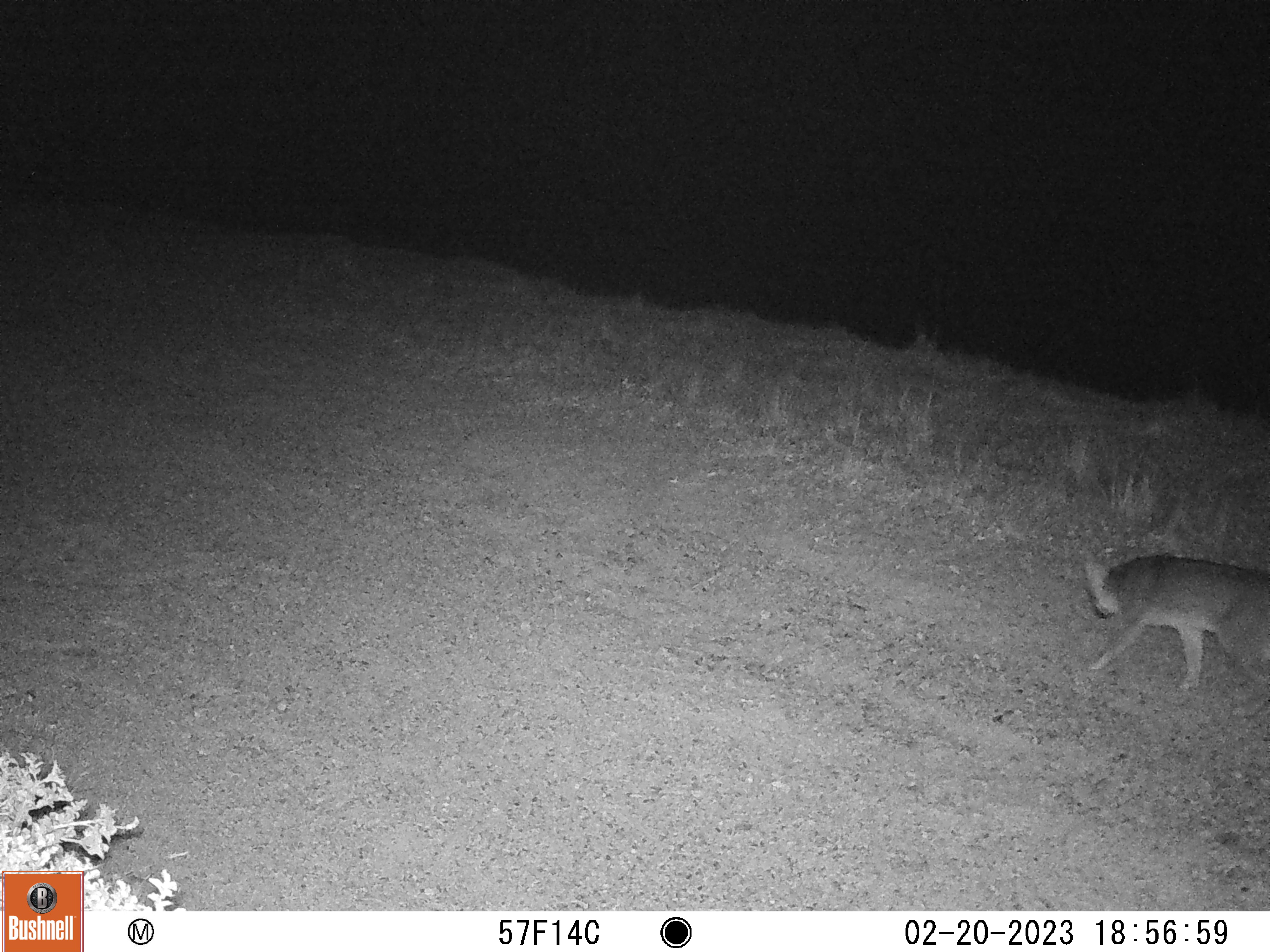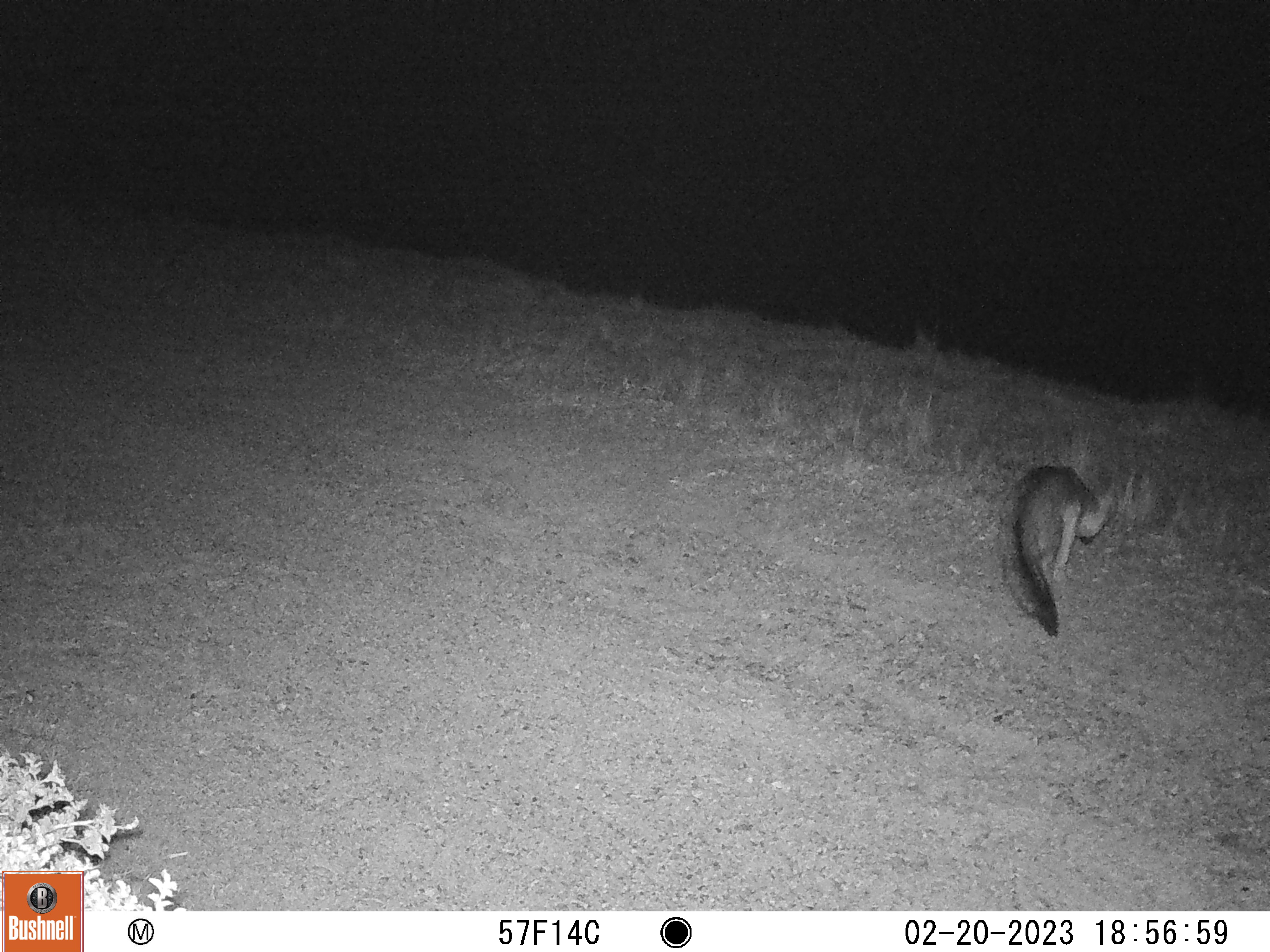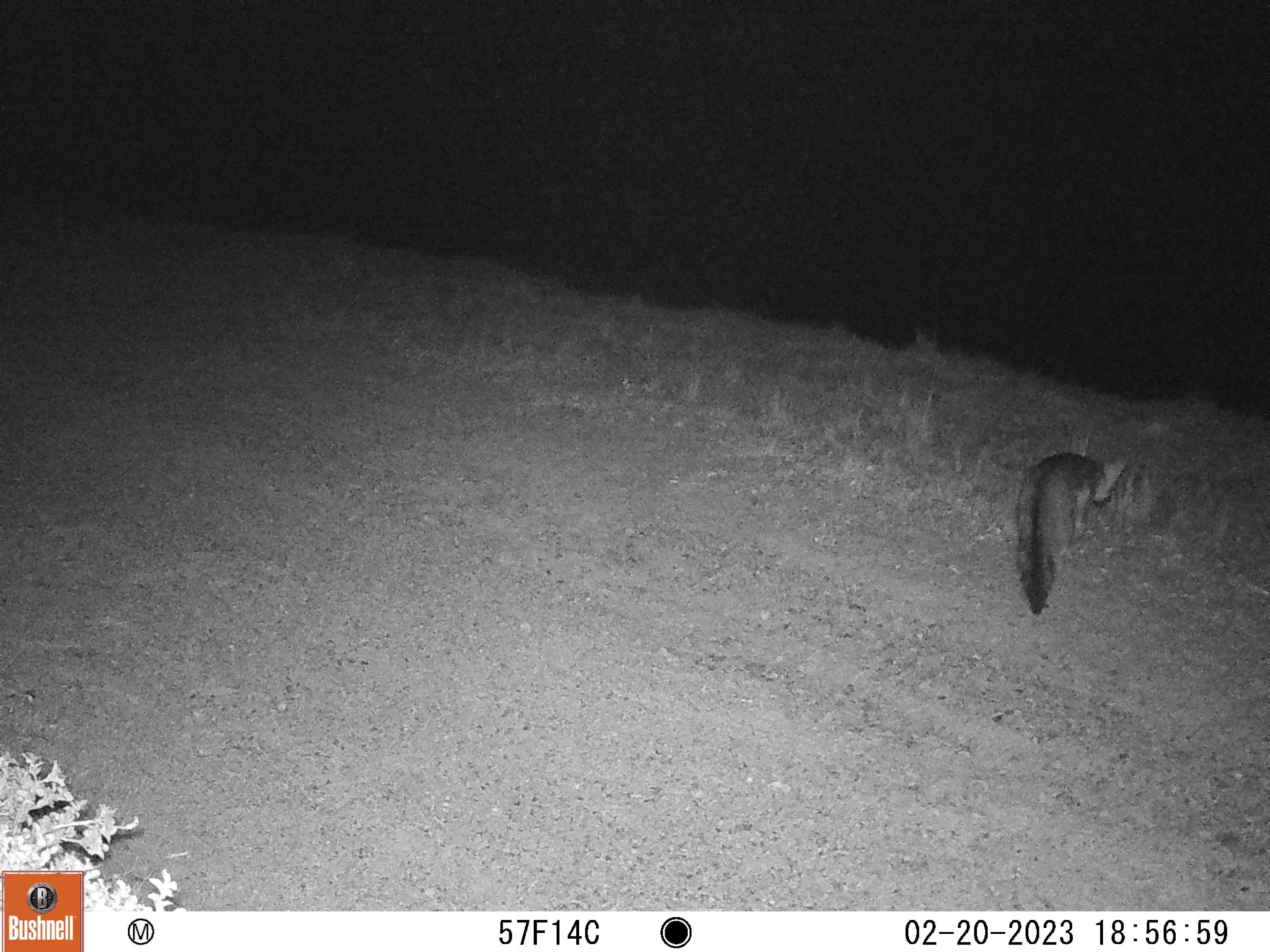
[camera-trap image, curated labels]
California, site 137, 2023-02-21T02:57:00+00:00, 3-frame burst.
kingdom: Animalia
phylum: Chordata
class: Mammalia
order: Carnivora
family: Canidae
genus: Urocyon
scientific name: Urocyon cinereoargenteus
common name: gray fox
Gray fox (Urocyon cinereoargenteus).